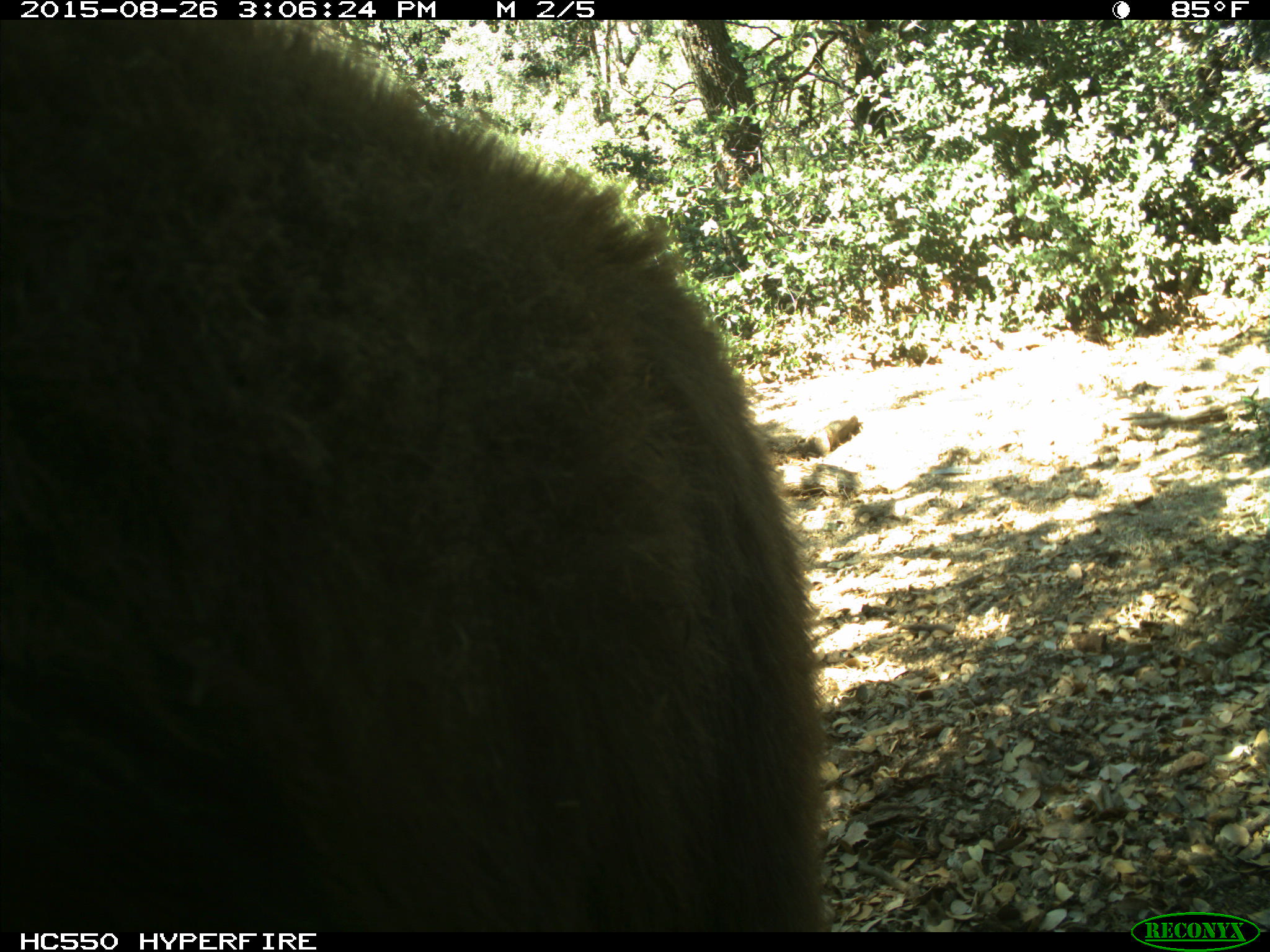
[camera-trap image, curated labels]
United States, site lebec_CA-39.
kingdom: Animalia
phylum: Chordata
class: Mammalia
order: Carnivora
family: Ursidae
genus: Ursus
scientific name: Ursus americanus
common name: american black bear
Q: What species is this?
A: Ursus americanus (american black bear).